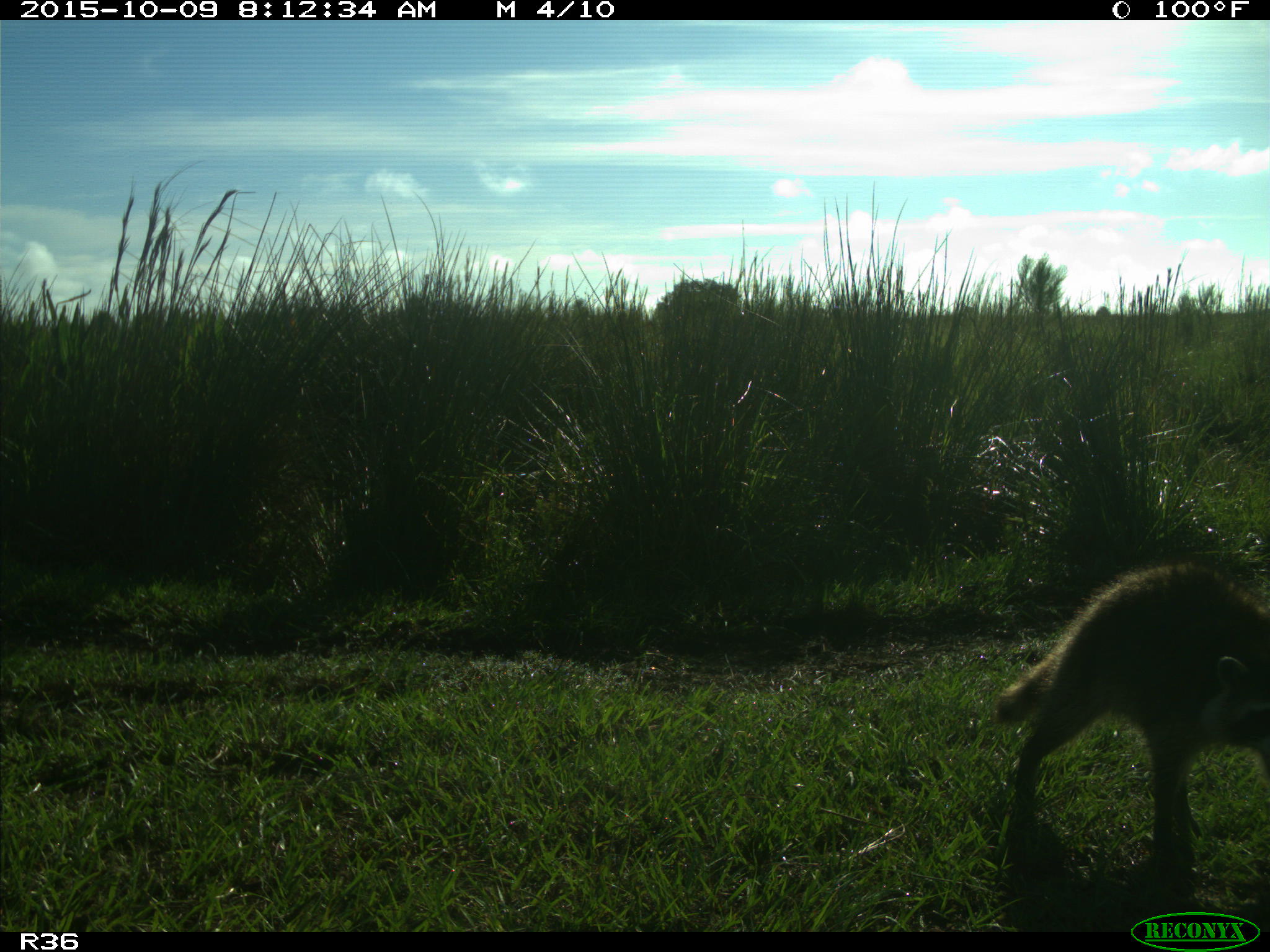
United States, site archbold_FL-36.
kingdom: Animalia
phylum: Chordata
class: Mammalia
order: Carnivora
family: Procyonidae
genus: Procyon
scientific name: Procyon lotor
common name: common raccoon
Procyon lotor (common raccoon).